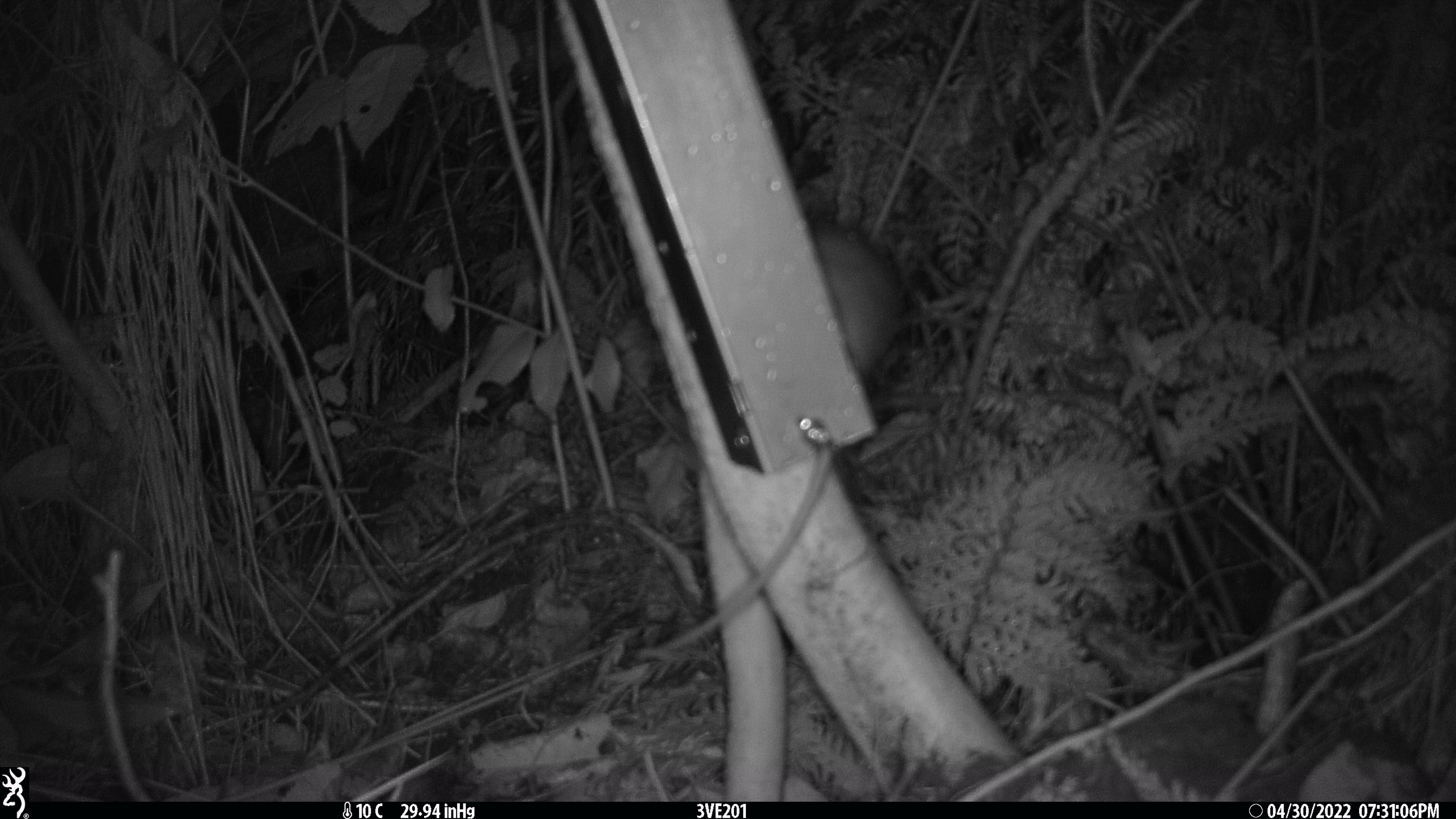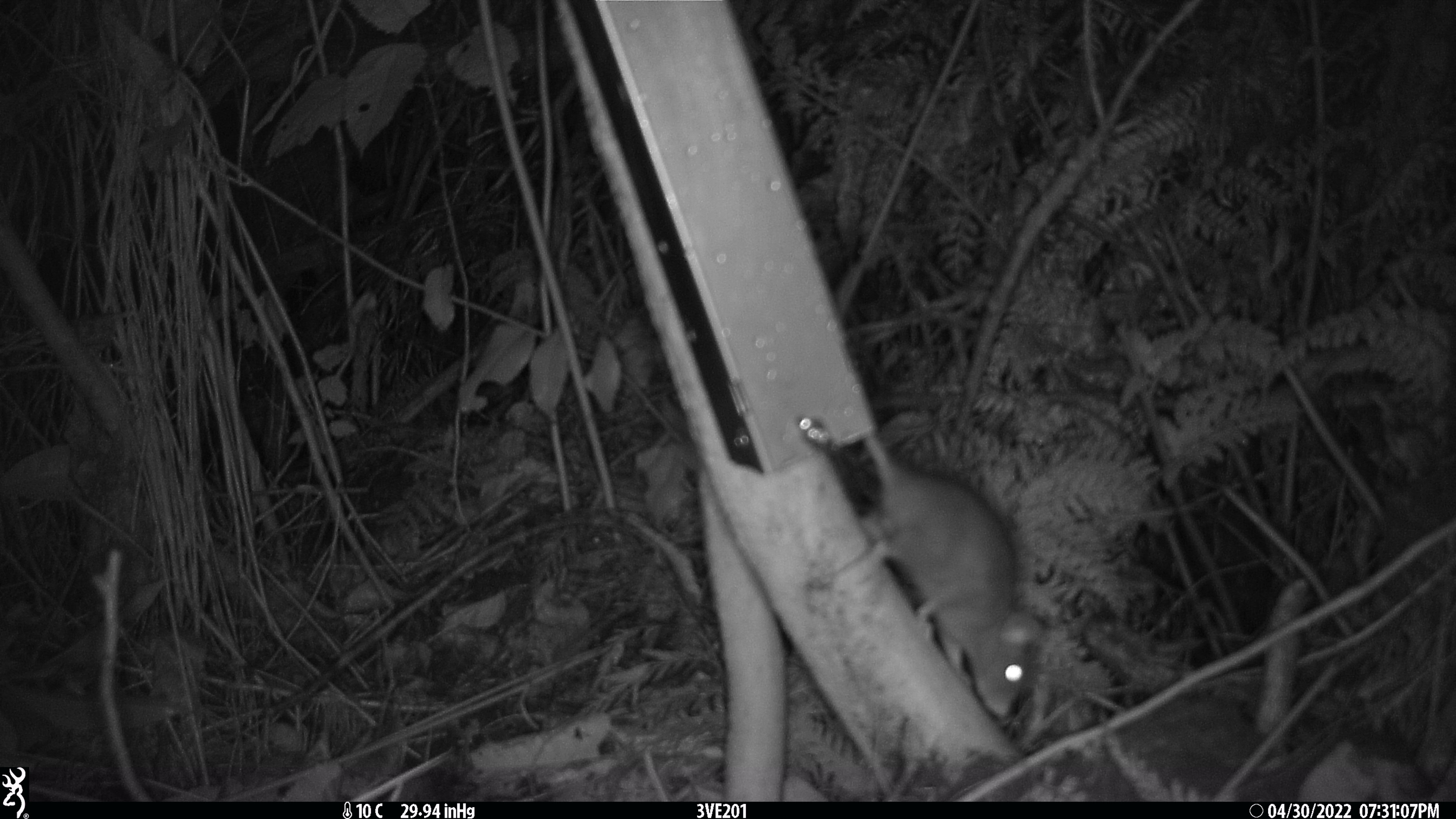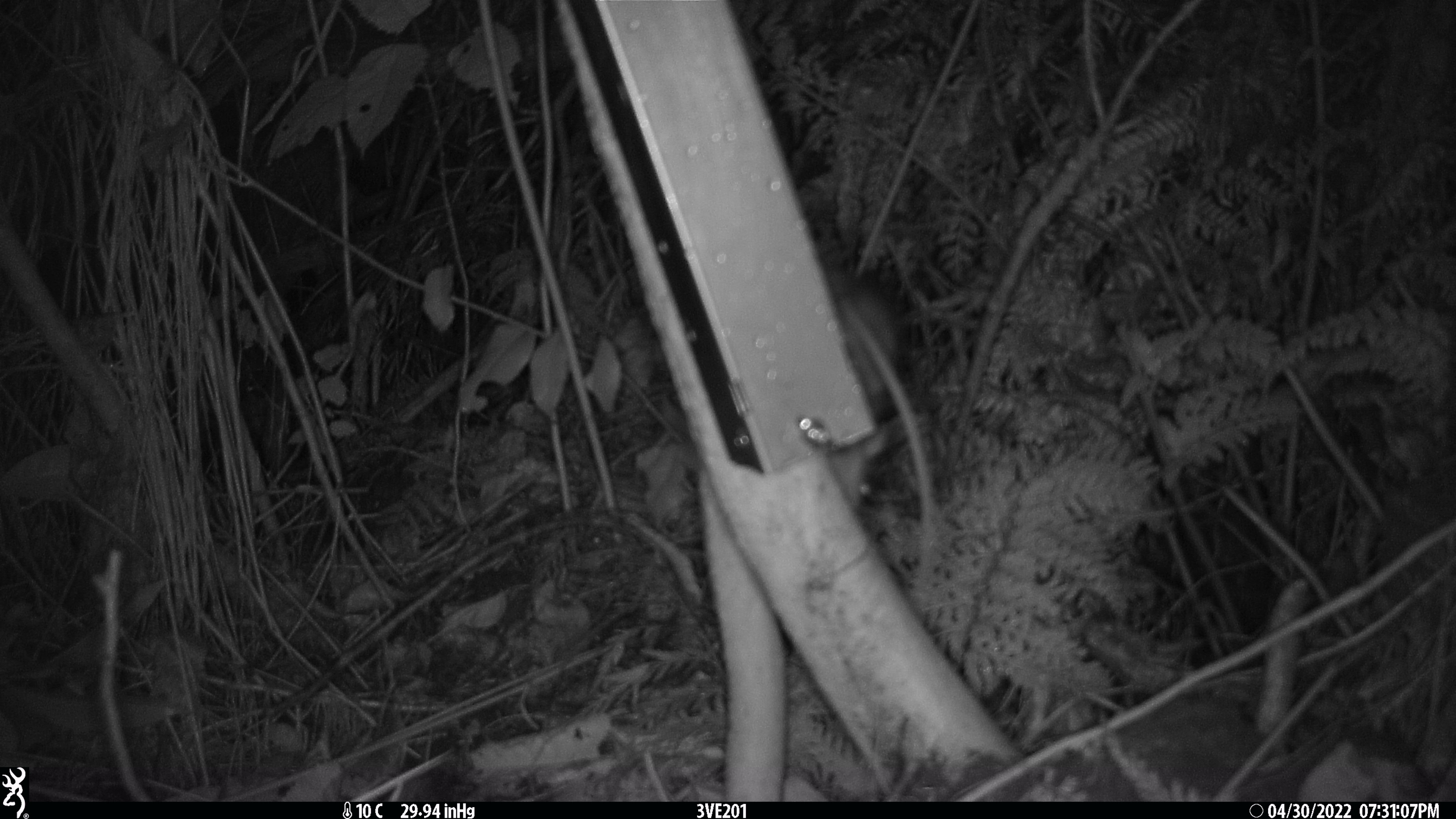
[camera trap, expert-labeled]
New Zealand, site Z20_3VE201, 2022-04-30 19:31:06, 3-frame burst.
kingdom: Animalia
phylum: Chordata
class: Mammalia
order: Rodentia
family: Muridae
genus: Rattus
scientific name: Rattus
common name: rat